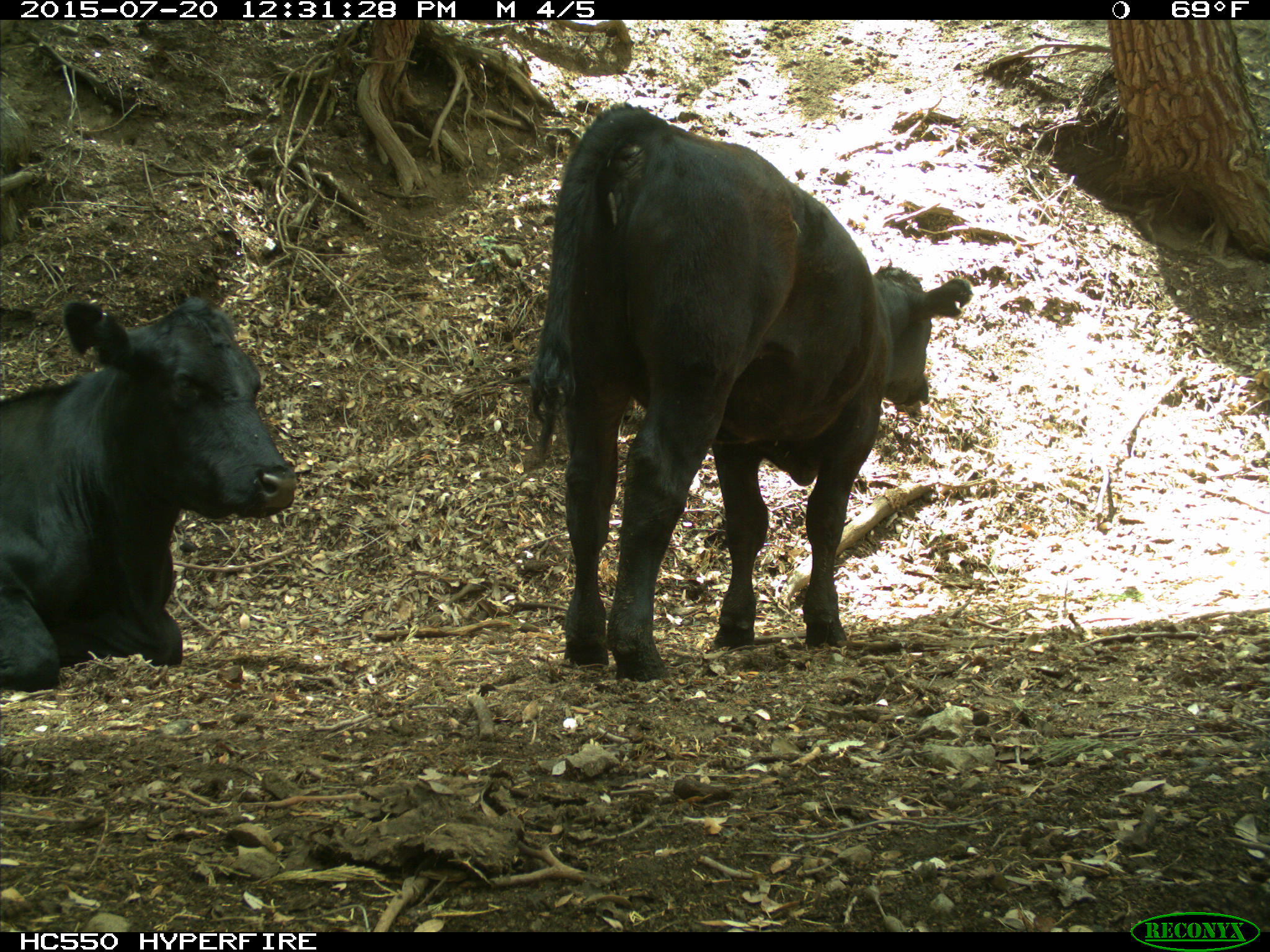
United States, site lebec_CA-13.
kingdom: Animalia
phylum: Chordata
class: Mammalia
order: Artiodactyla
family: Bovidae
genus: Bos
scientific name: Bos taurus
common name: domestic cow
Bos taurus (domestic cow).